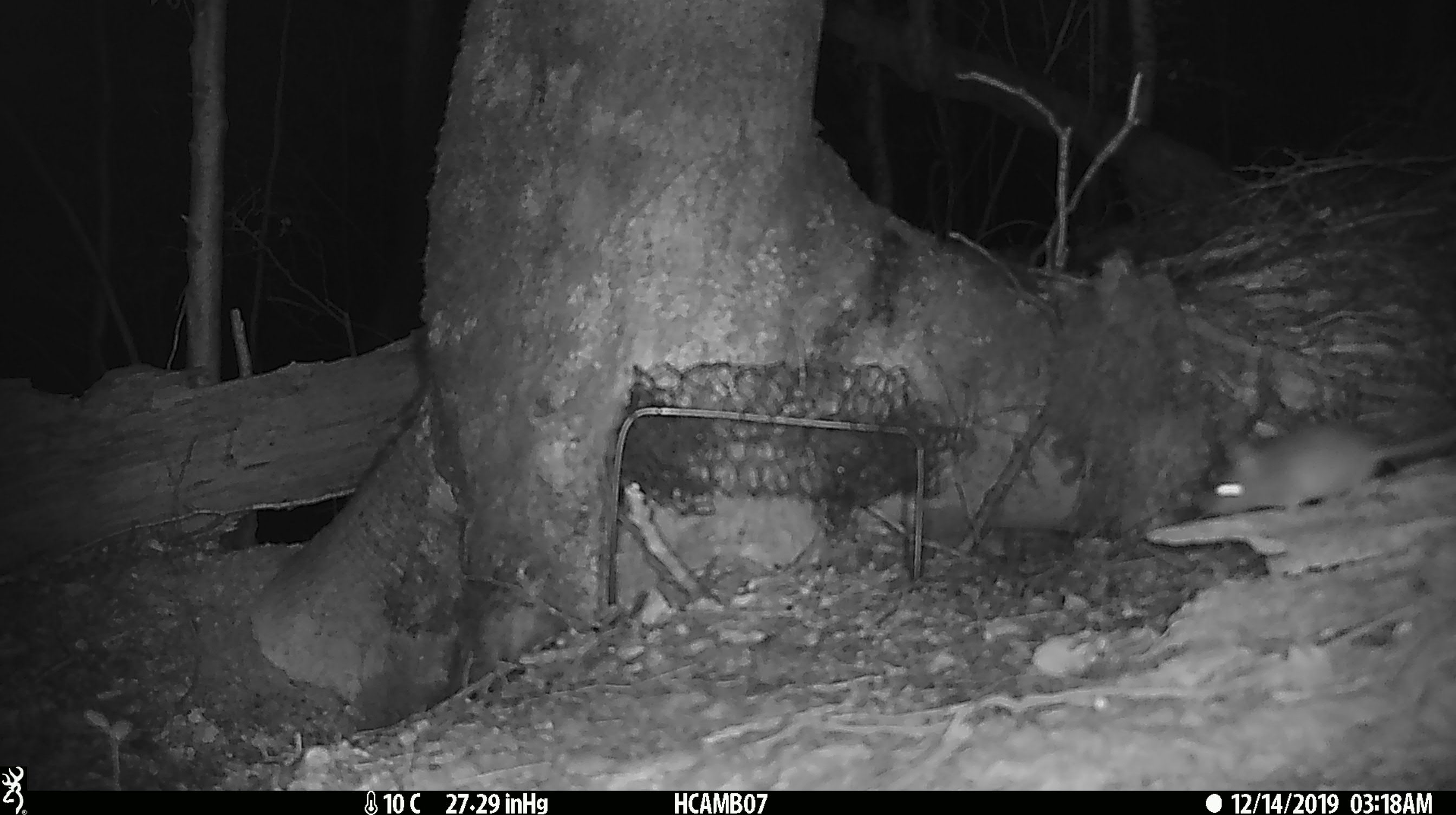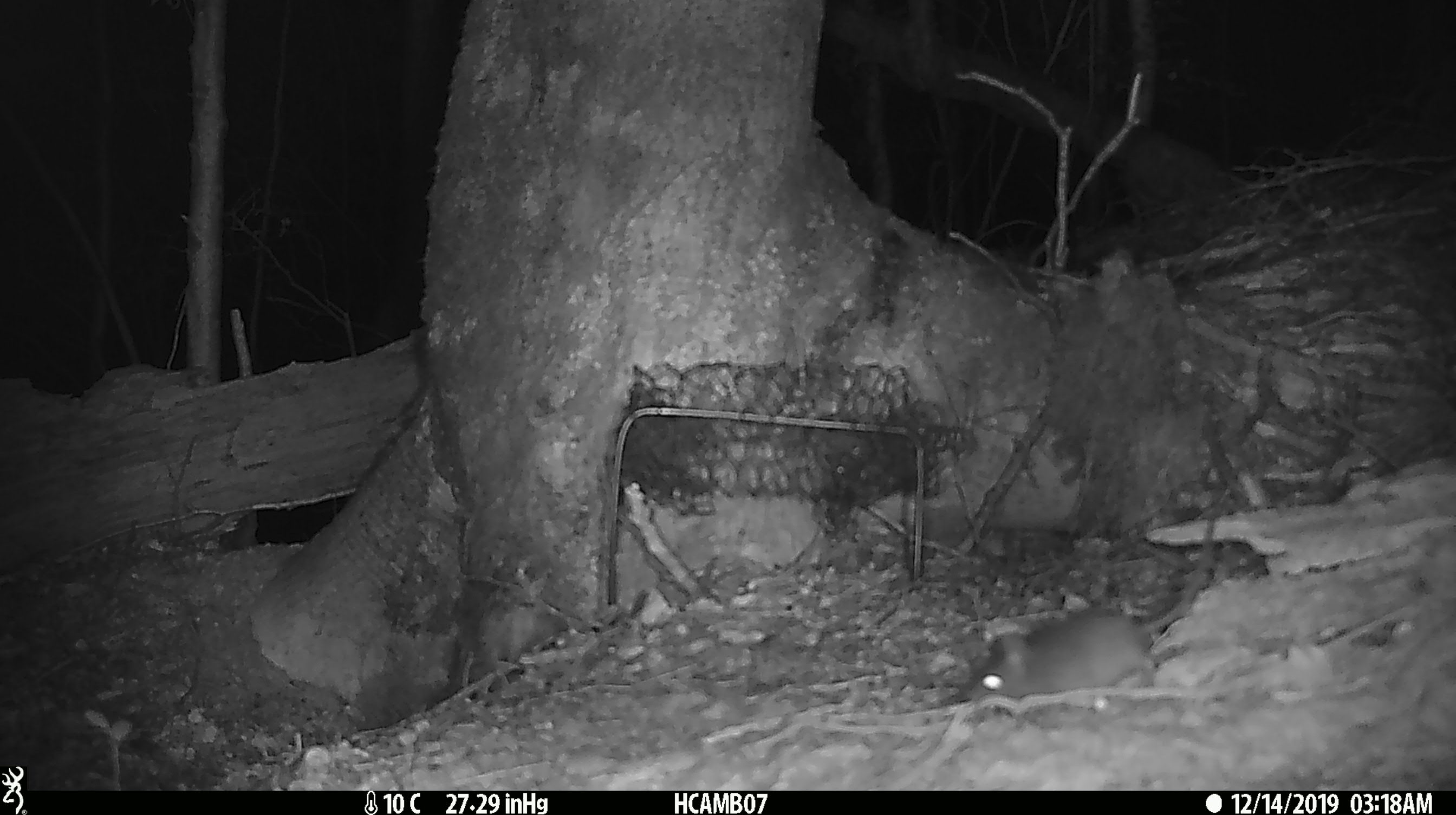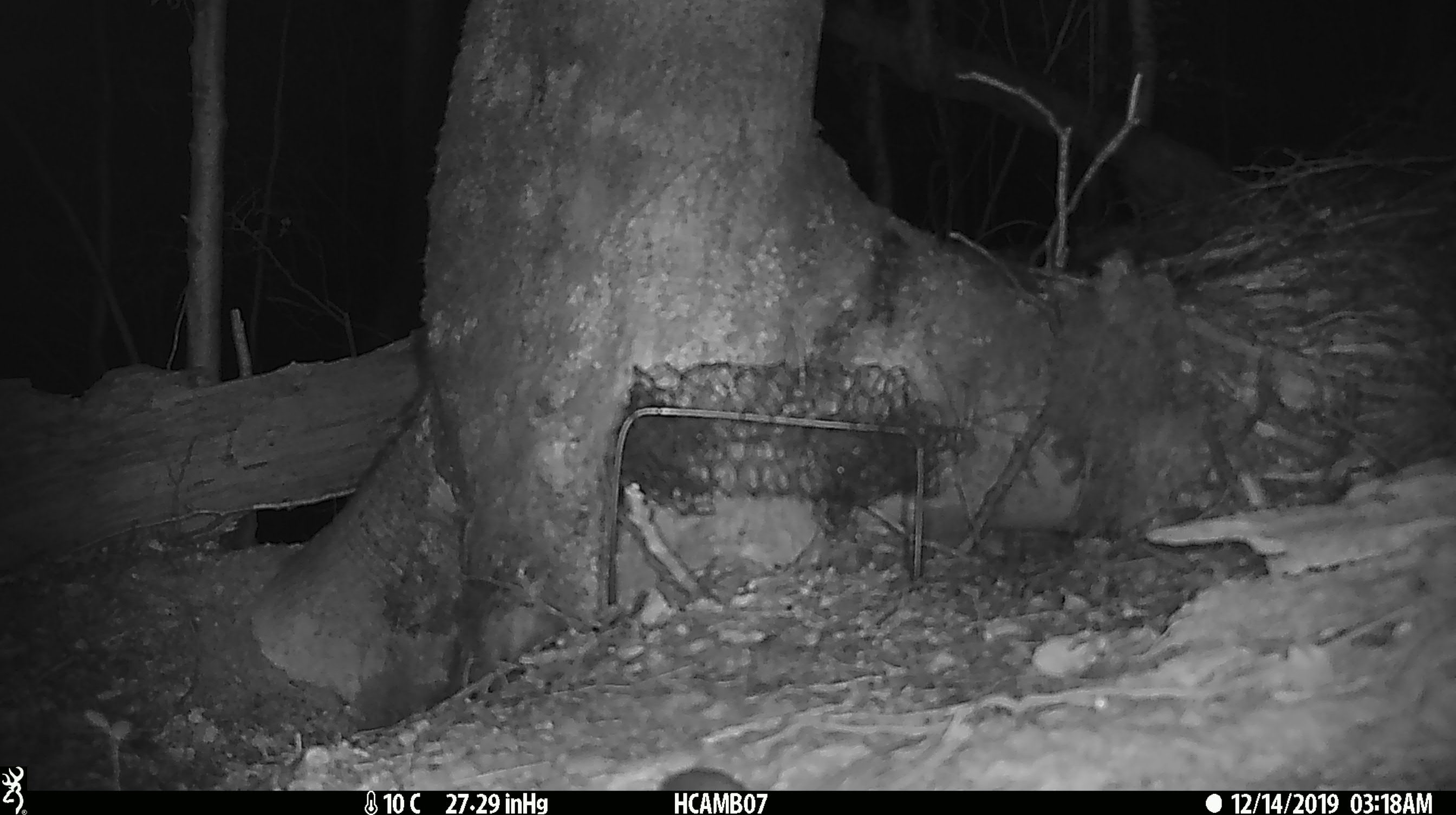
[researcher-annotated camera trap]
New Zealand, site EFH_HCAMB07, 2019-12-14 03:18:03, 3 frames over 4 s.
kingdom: Animalia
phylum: Chordata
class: Mammalia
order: Rodentia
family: Muridae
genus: Mus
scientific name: Mus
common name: mouse